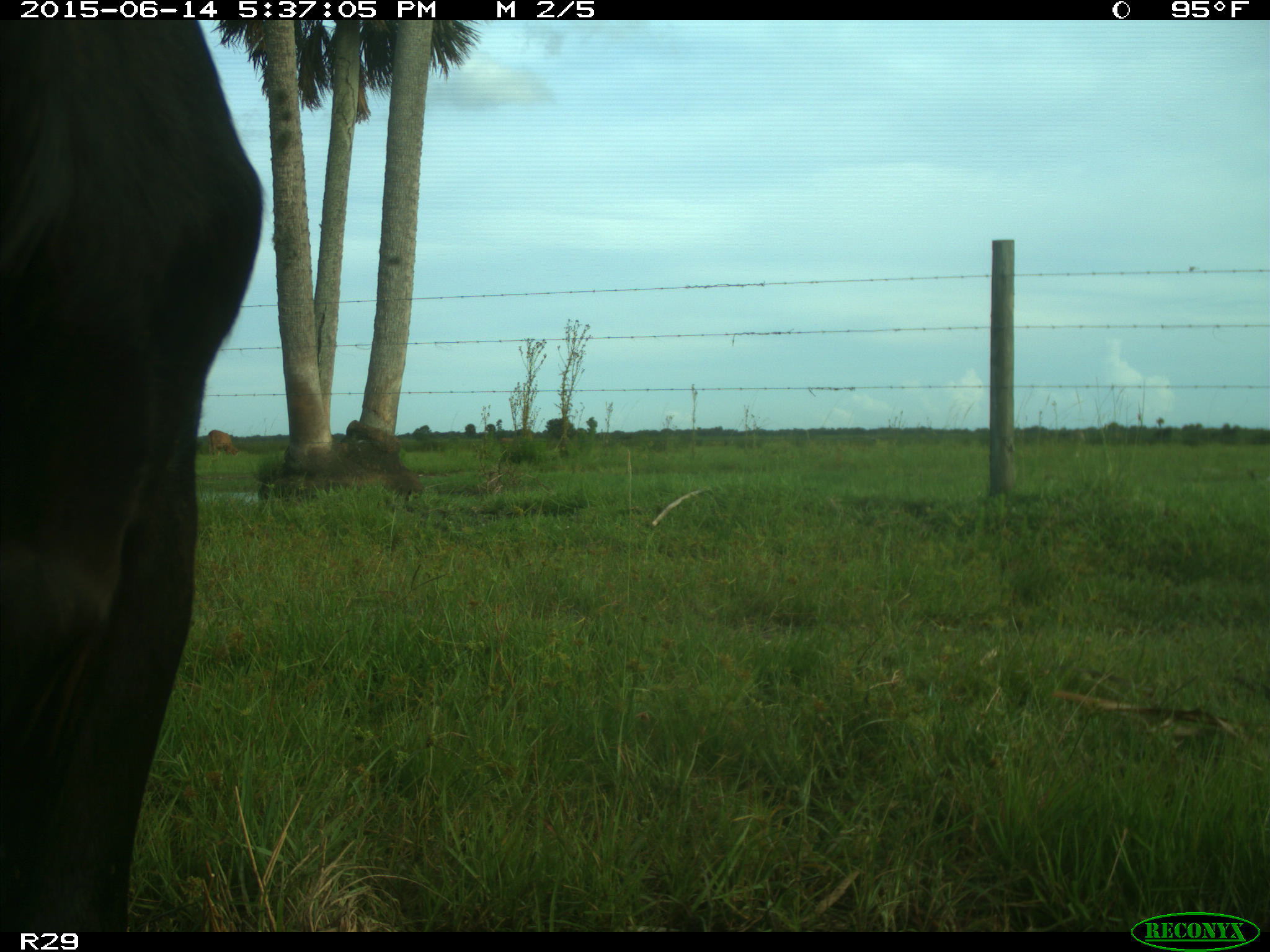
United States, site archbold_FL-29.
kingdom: Animalia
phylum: Chordata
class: Mammalia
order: Artiodactyla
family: Bovidae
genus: Bos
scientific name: Bos taurus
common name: domestic cow